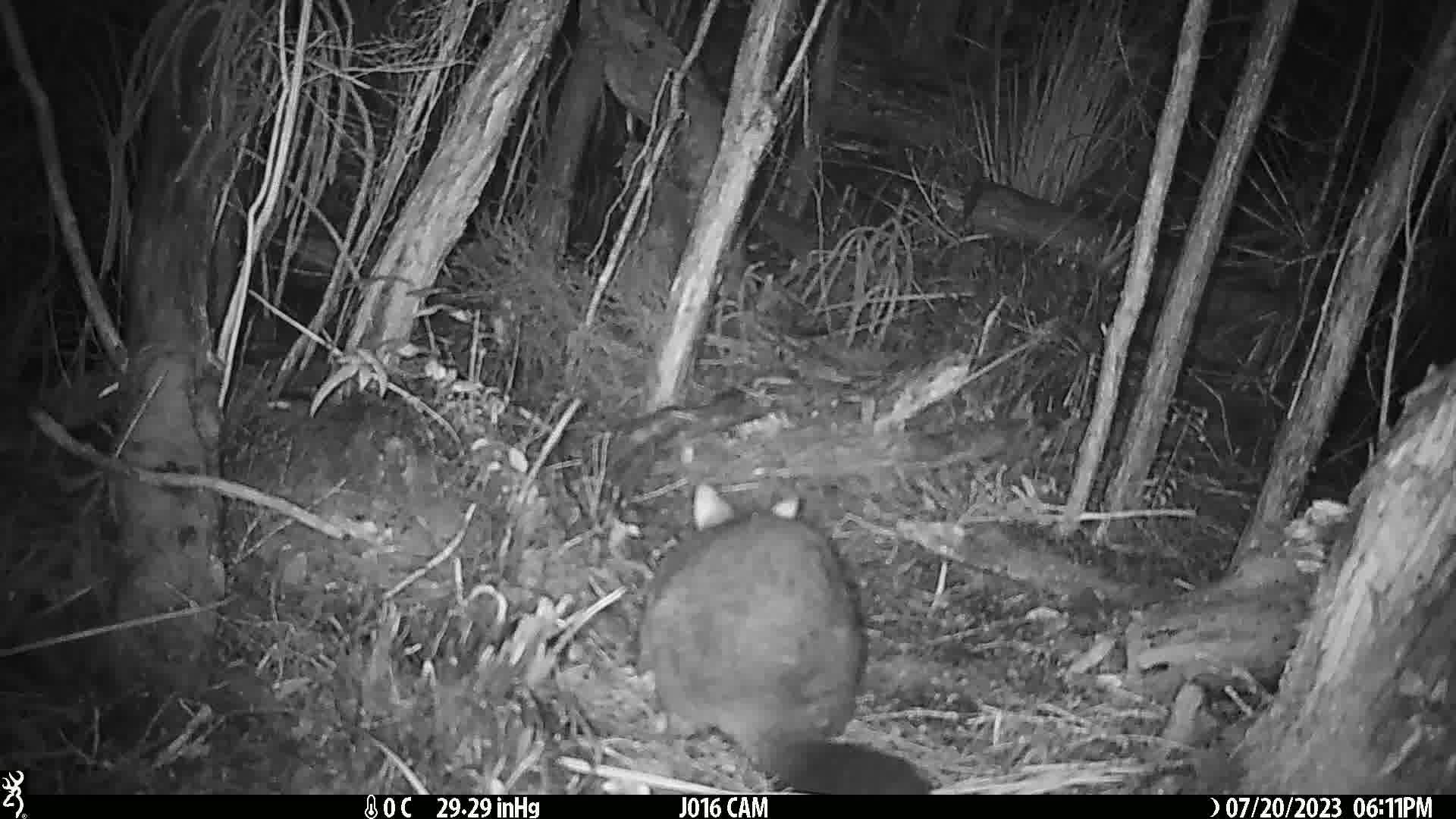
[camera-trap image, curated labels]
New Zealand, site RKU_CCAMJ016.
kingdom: Animalia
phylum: Chordata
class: Mammalia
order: Diprotodontia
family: Phalangeridae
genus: Trichosurus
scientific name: Trichosurus vulpecula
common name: common brushtail possum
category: possum